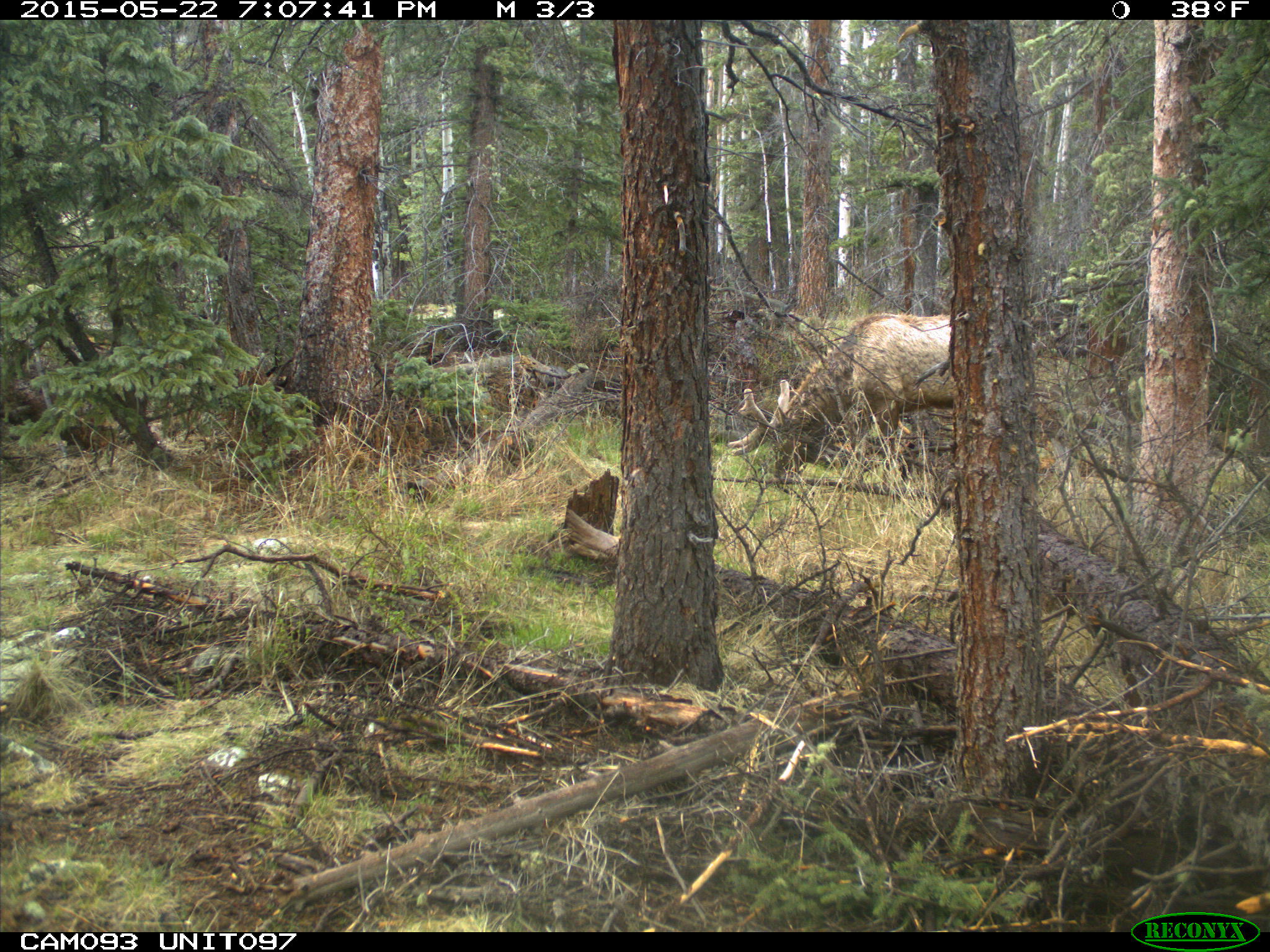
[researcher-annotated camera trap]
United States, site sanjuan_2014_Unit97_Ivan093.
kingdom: Animalia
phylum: Chordata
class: Mammalia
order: Artiodactyla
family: Cervidae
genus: Cervus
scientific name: Cervus elaphus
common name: red deer